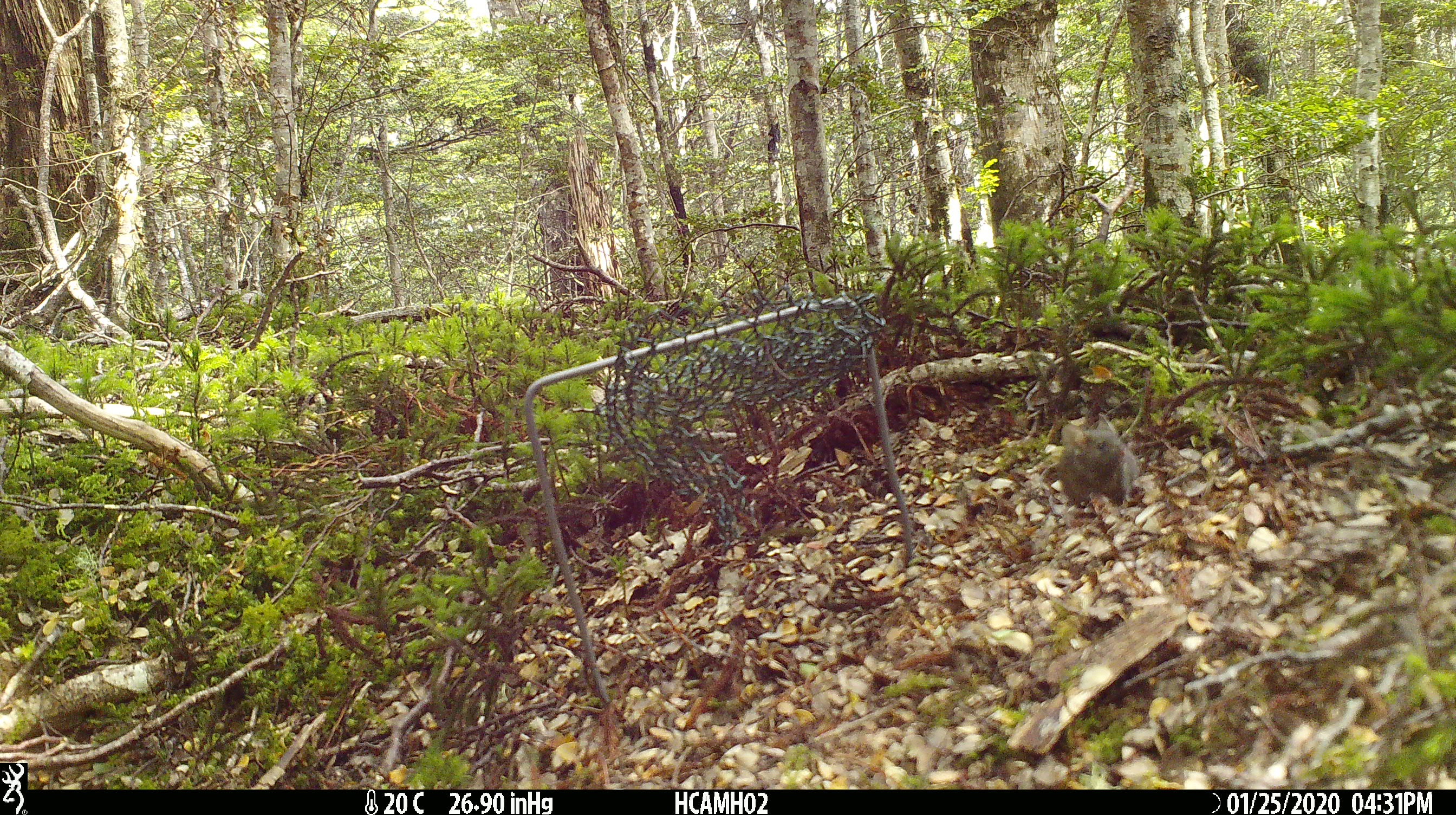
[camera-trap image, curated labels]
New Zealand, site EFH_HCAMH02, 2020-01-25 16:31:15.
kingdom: Animalia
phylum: Chordata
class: Mammalia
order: Rodentia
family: Muridae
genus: Mus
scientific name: Mus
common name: mouse